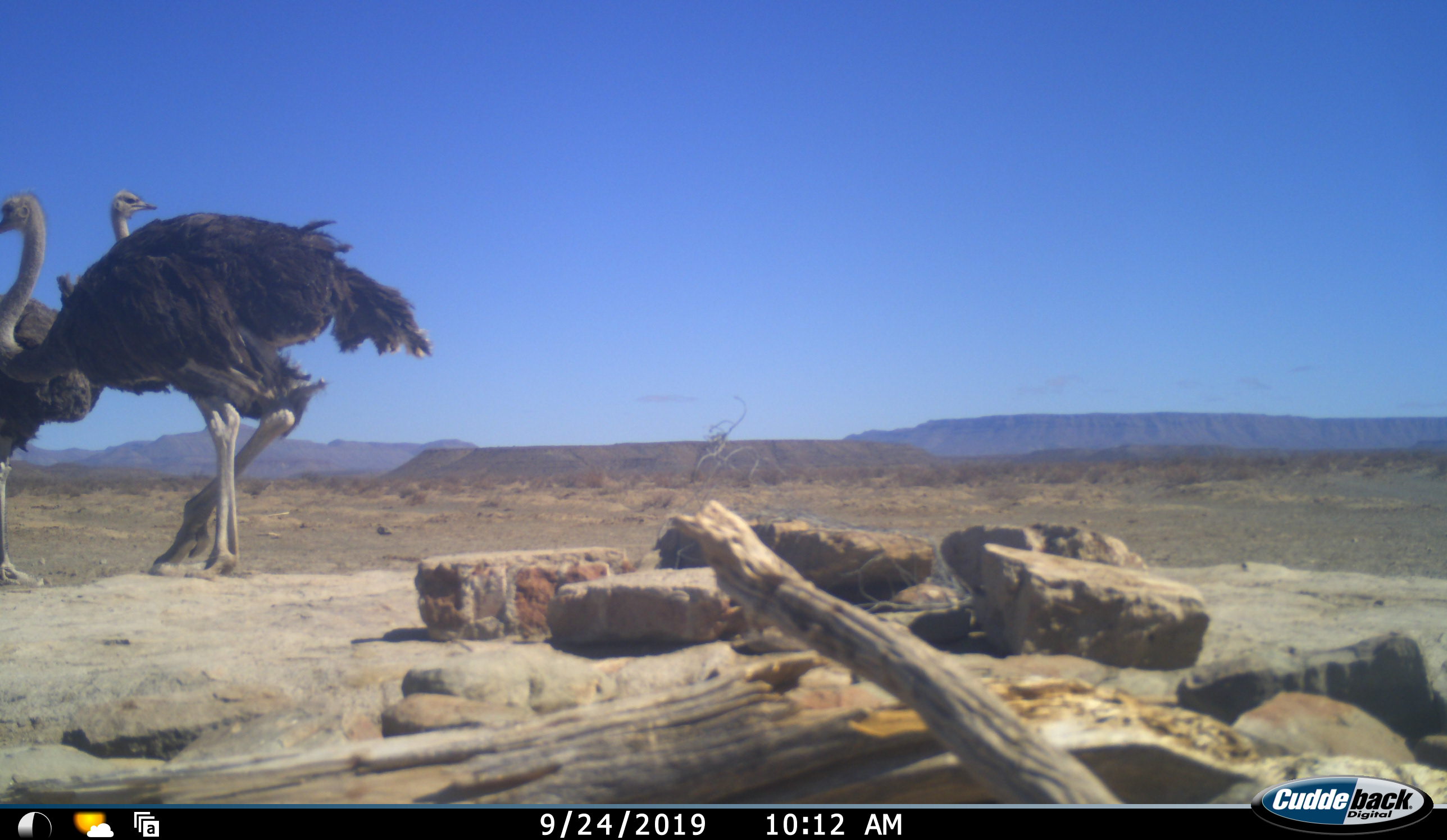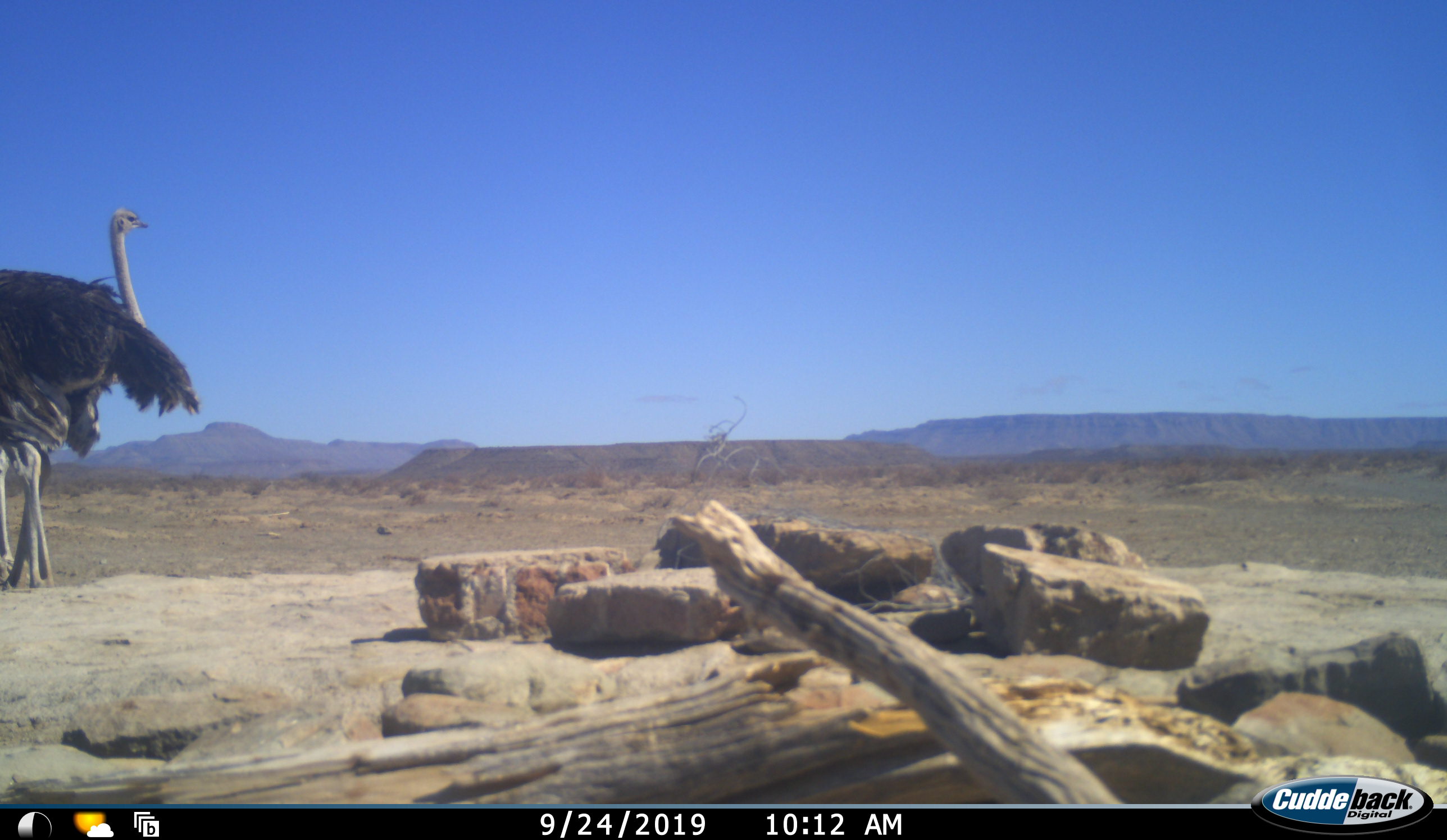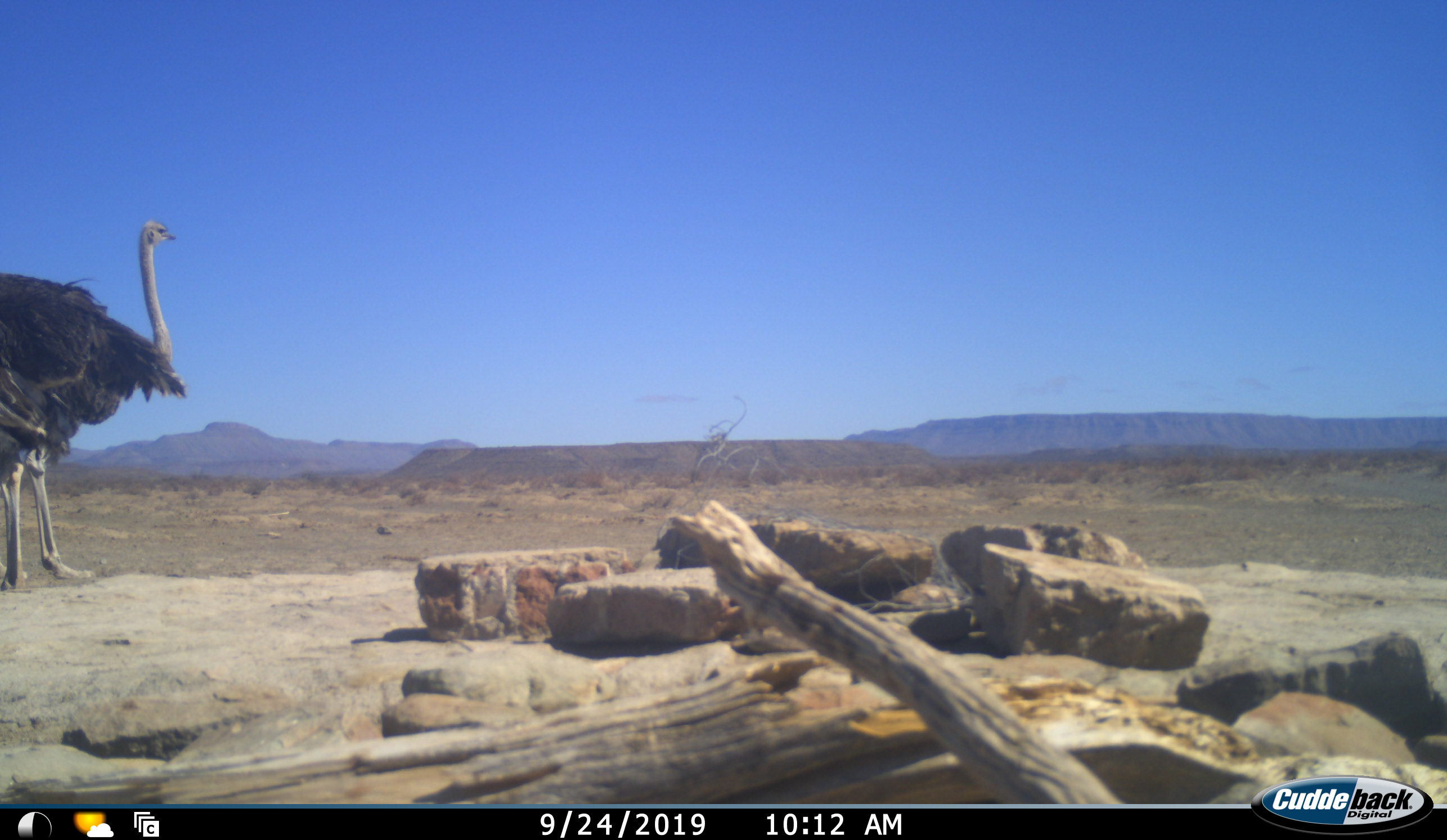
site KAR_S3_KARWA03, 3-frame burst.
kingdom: Animalia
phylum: Chordata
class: Aves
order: Struthioniformes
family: Struthionidae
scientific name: Struthionidae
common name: ostrich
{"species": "ostrich (Struthionidae)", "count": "2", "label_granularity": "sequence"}